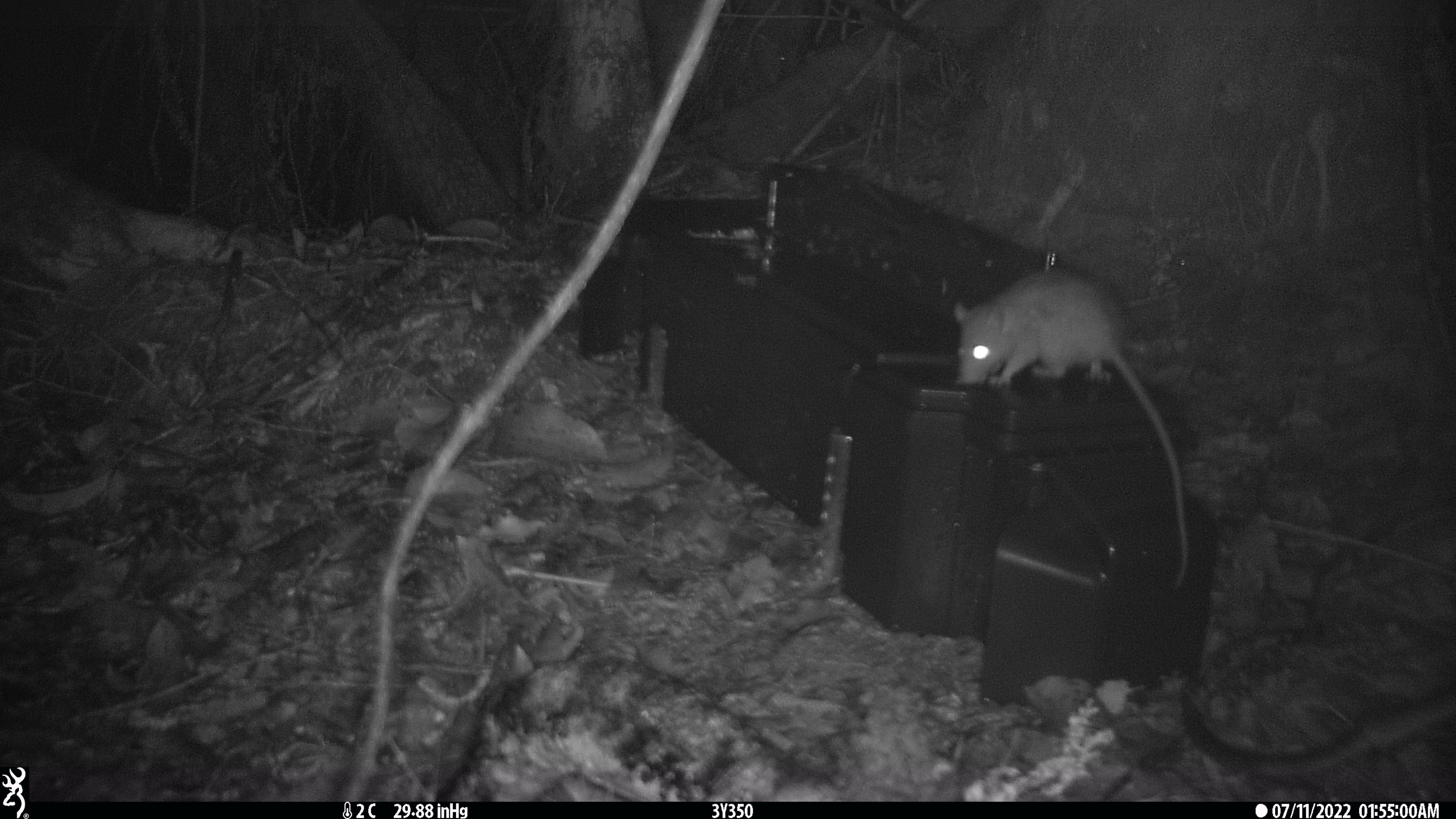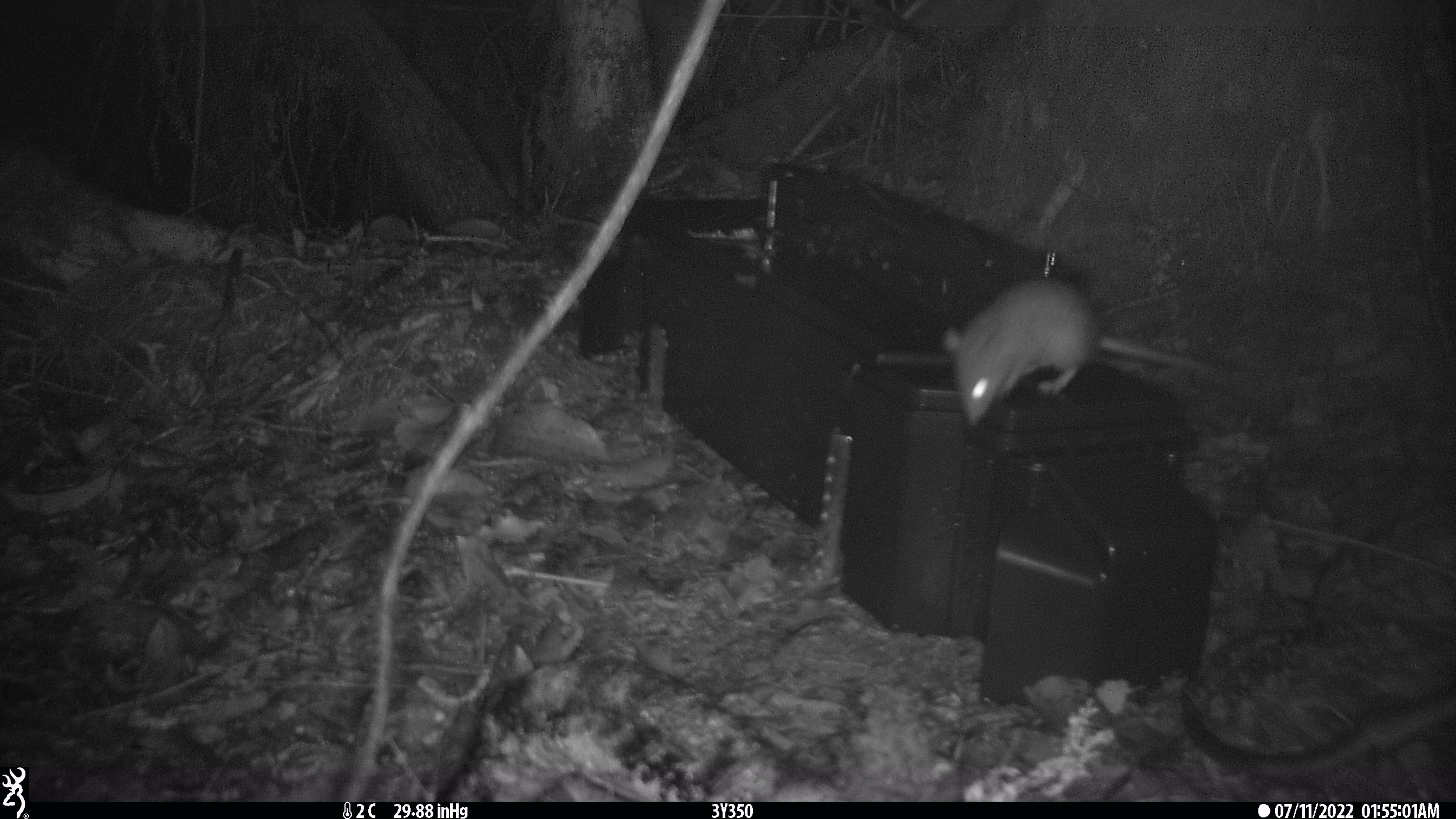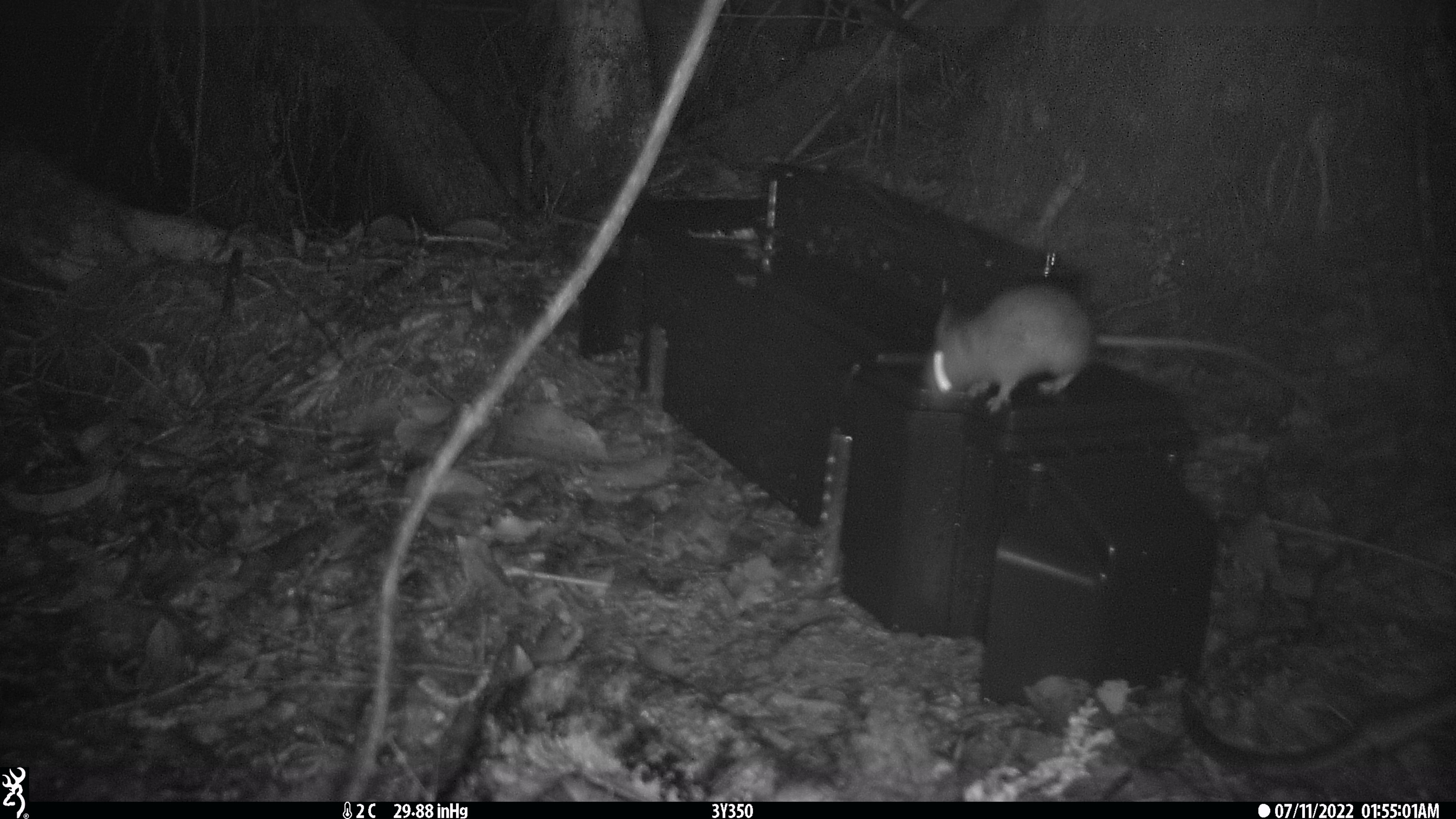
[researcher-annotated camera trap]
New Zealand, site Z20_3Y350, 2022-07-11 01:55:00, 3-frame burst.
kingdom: Animalia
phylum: Chordata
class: Mammalia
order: Rodentia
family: Muridae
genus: Rattus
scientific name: Rattus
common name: rat